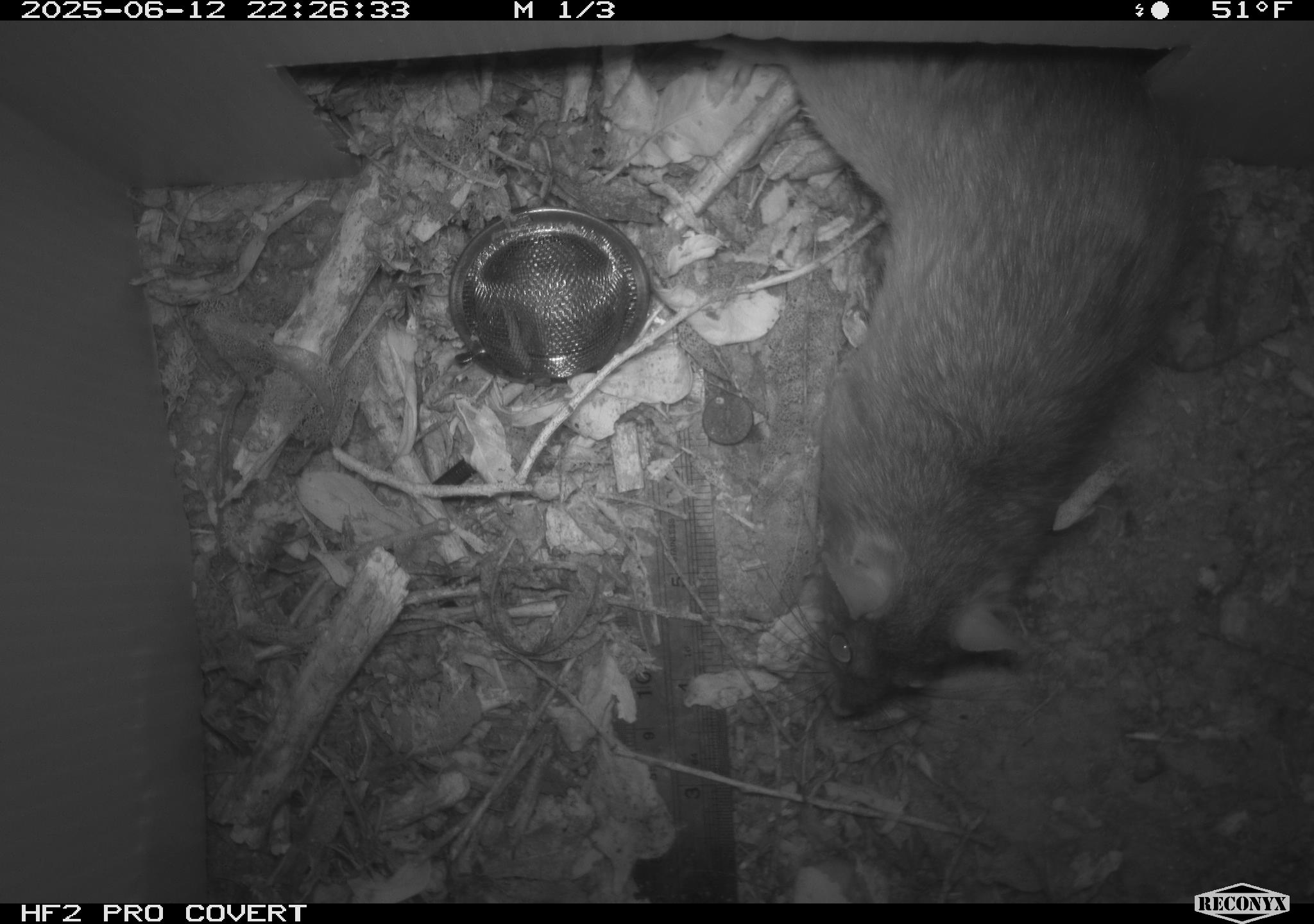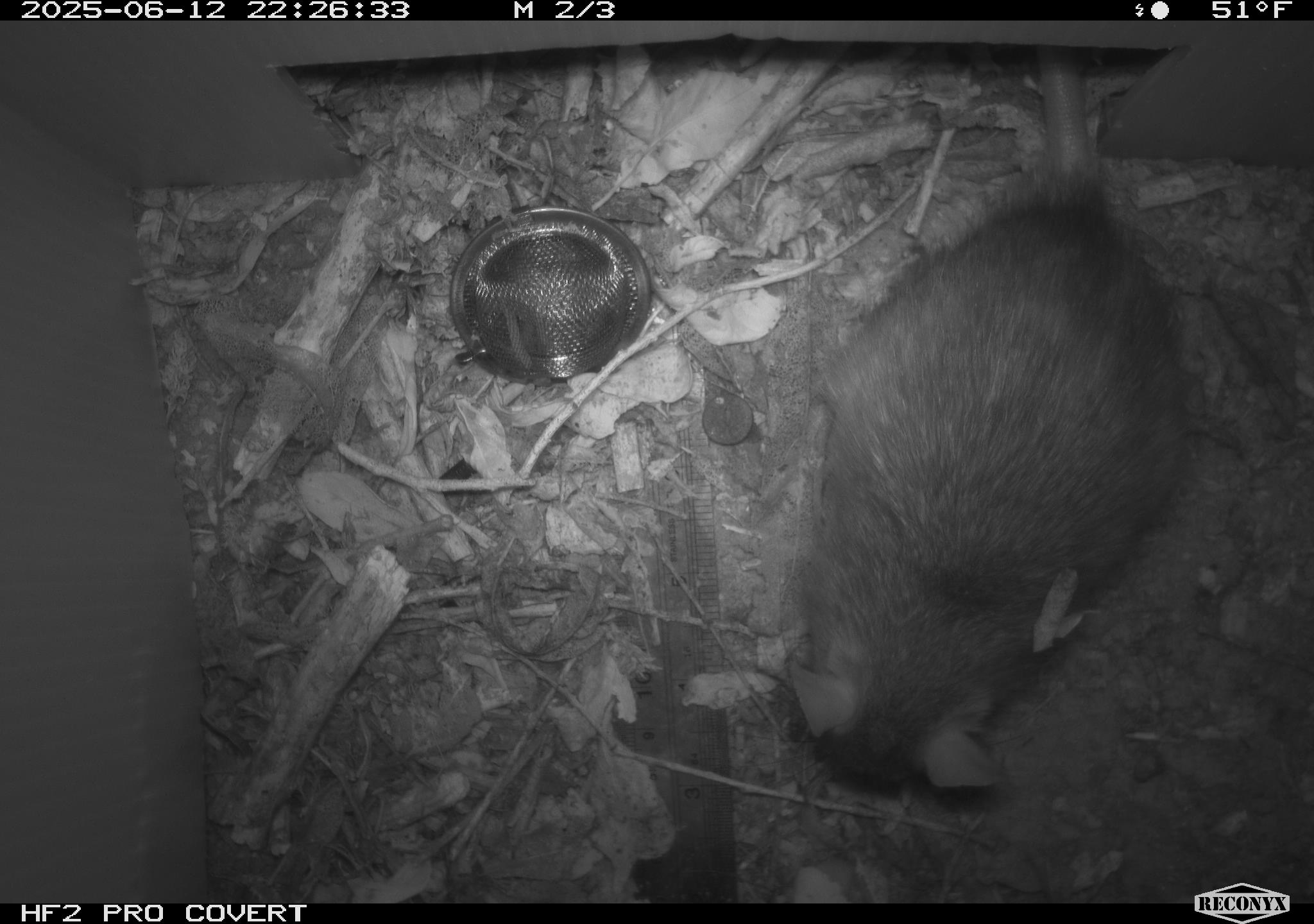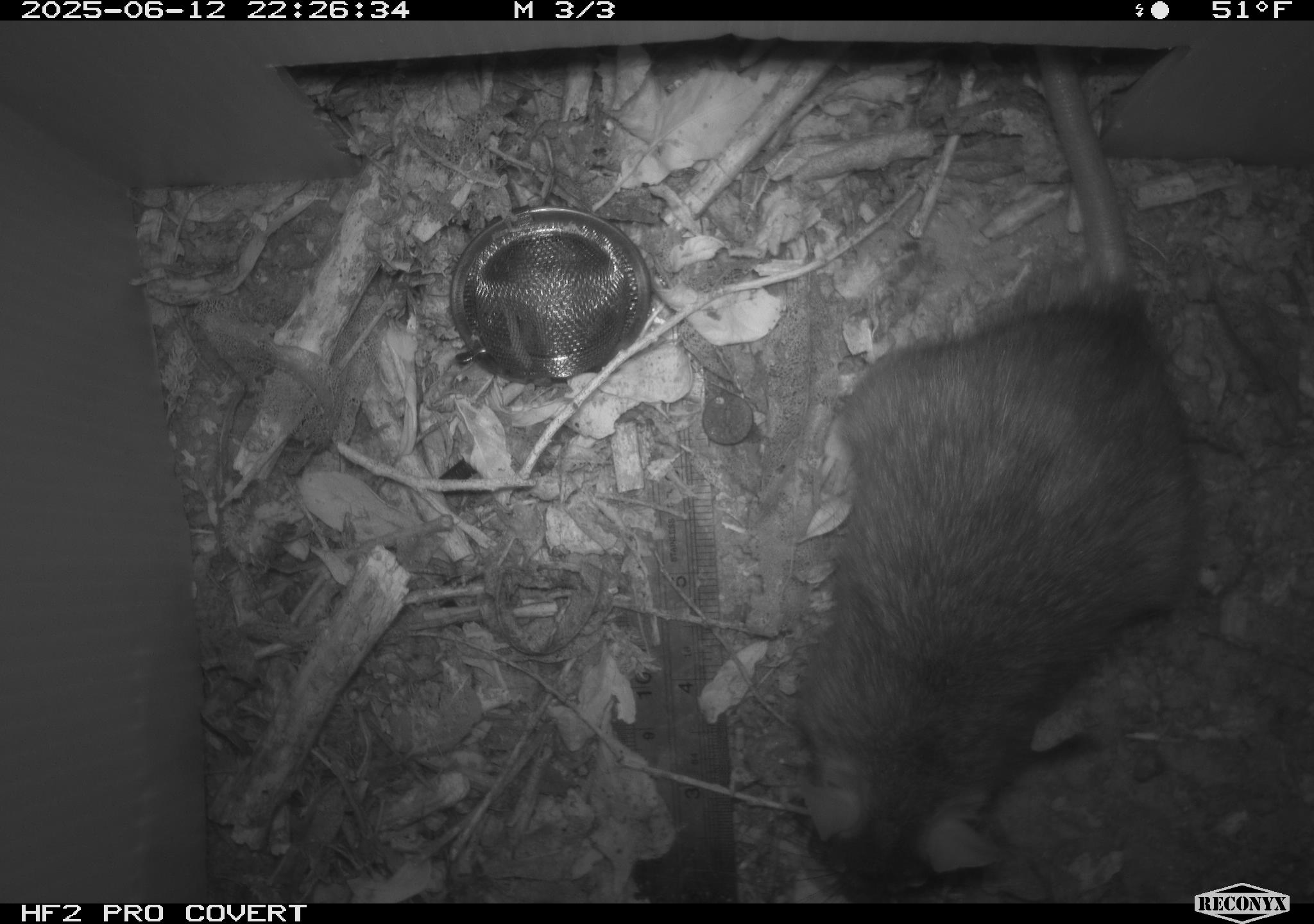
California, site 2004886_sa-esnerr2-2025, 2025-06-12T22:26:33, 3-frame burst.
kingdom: Animalia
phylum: Chordata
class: Mammalia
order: Rodentia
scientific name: Rodentia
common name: rodent